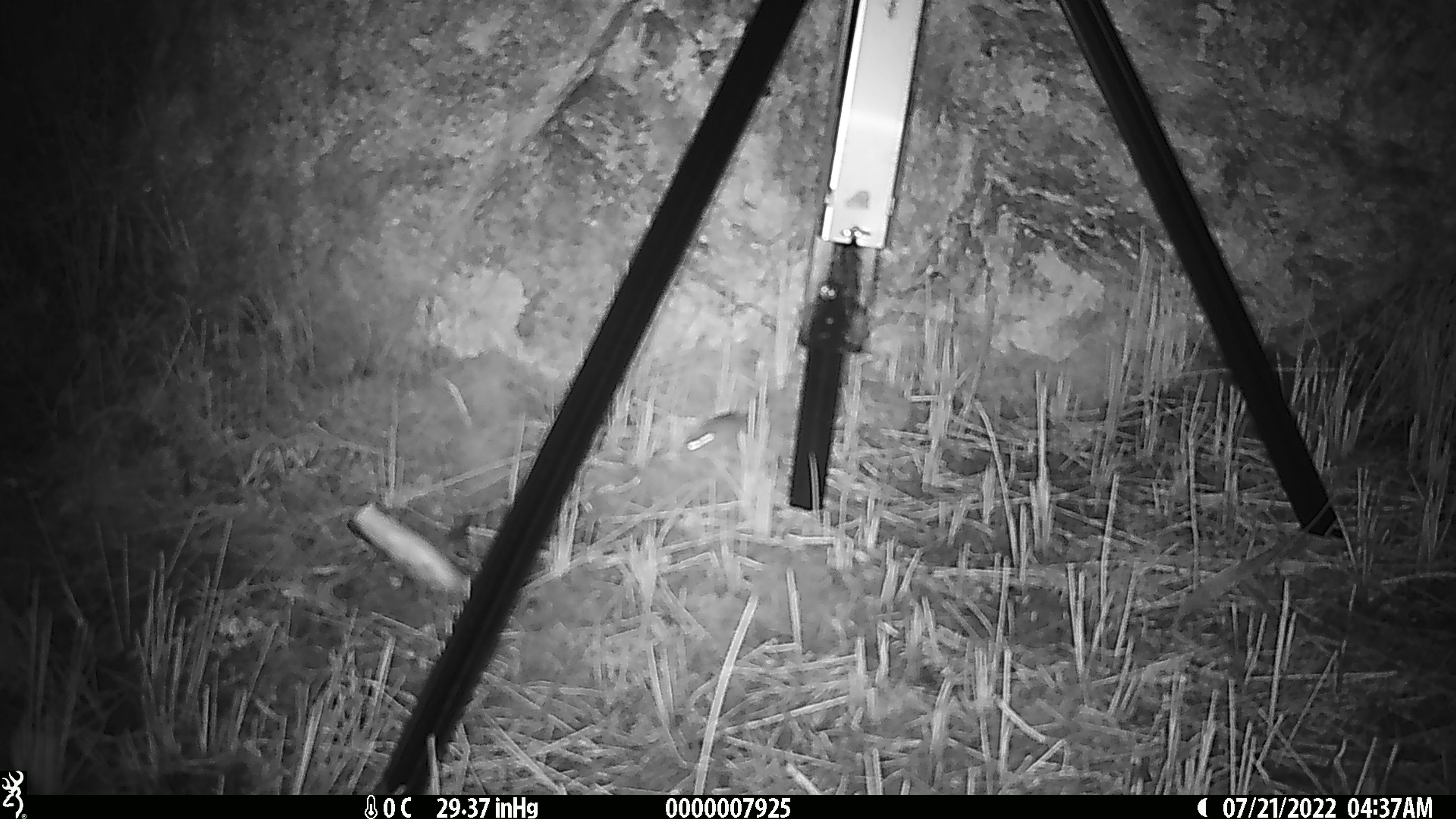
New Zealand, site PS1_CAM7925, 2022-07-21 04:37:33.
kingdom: Animalia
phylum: Chordata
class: Mammalia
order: Rodentia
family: Muridae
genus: Mus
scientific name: Mus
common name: mouse